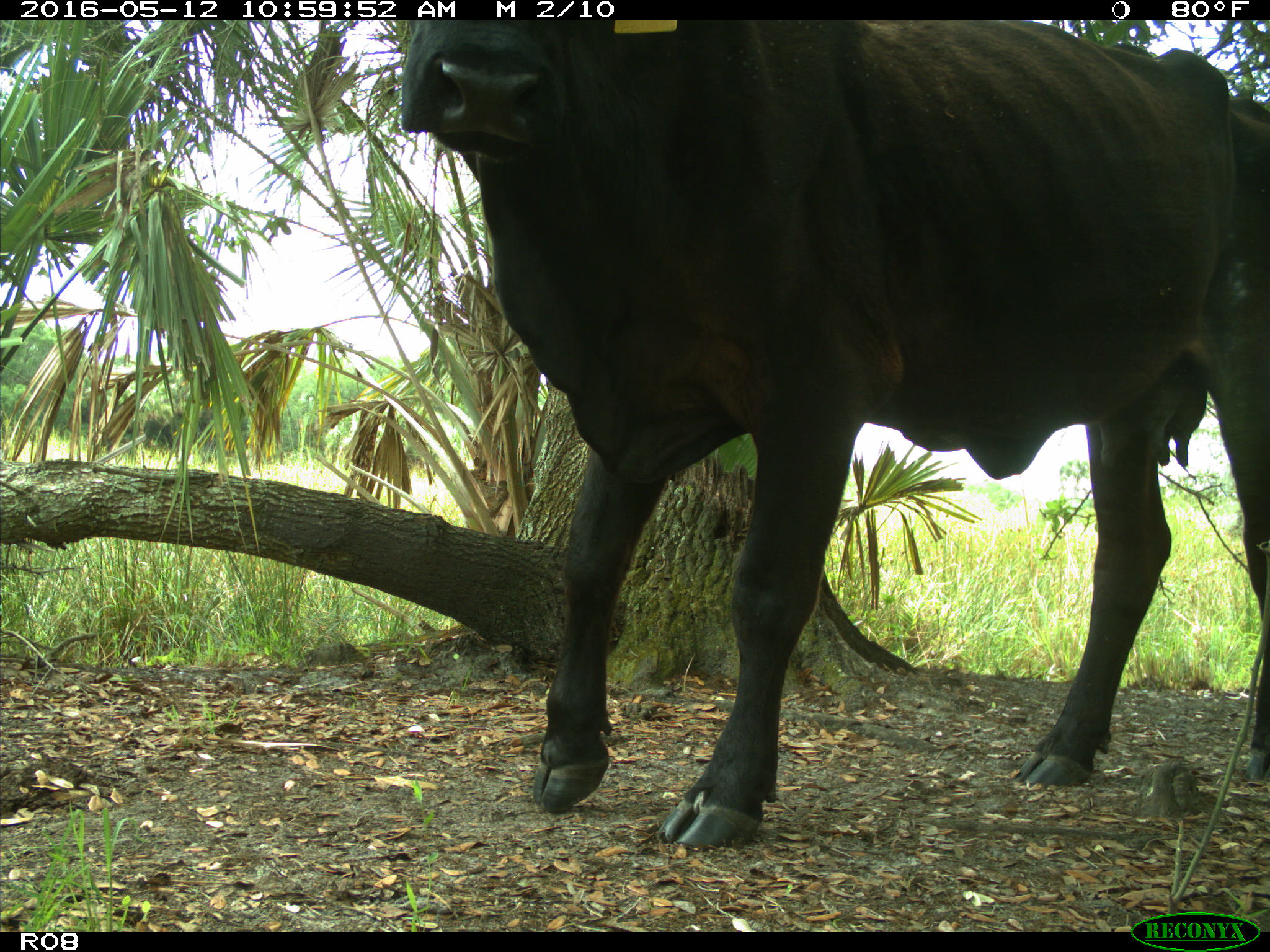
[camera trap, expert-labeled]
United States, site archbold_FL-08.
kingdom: Animalia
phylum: Chordata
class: Mammalia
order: Artiodactyla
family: Bovidae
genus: Bos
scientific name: Bos taurus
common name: domestic cow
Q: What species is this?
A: Bos taurus (domestic cow).